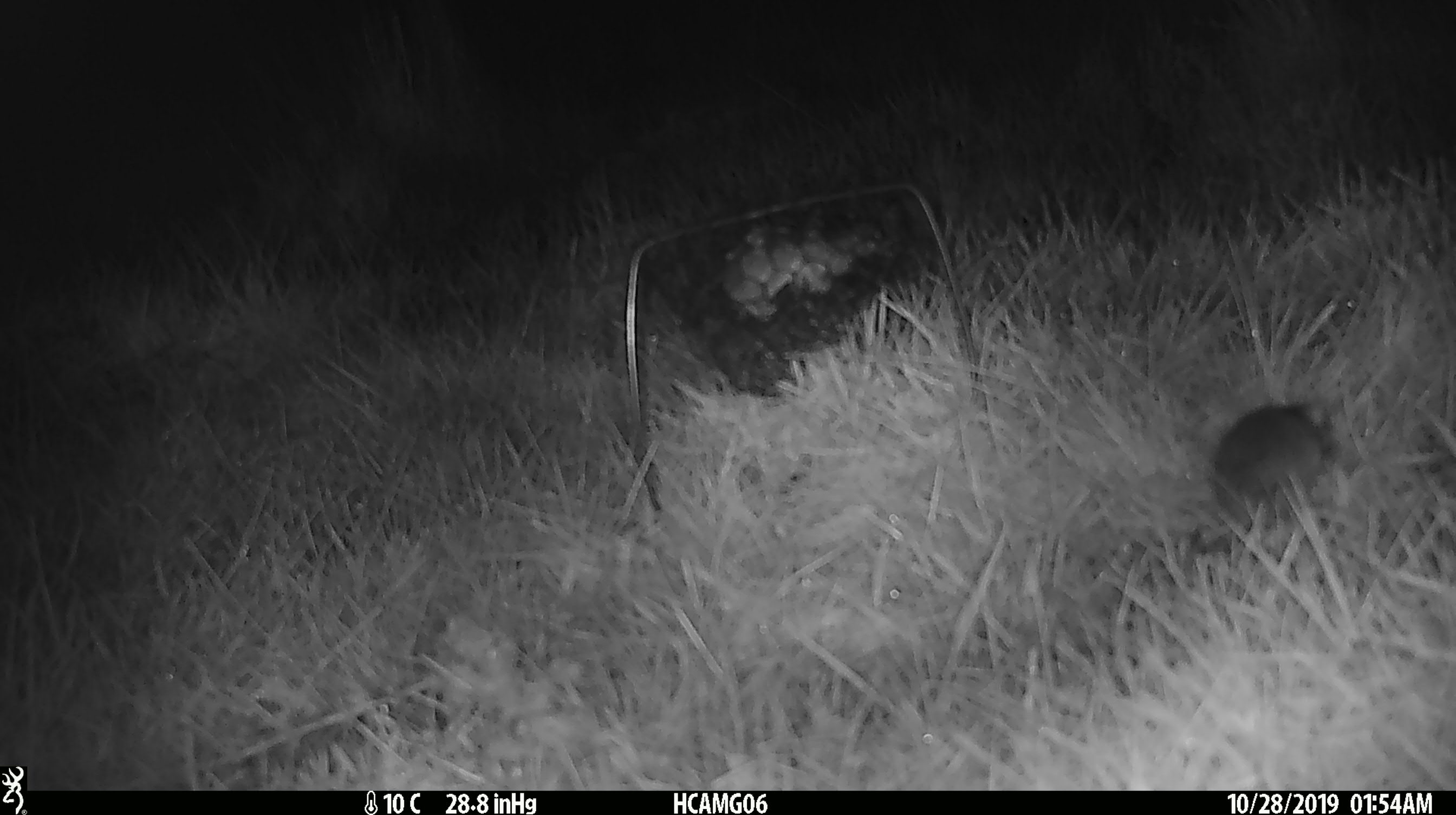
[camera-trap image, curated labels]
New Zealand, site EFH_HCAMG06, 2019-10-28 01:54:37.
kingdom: Animalia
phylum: Chordata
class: Mammalia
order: Rodentia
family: Muridae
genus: Mus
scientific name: Mus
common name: mouse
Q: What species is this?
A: Mouse (Mus).